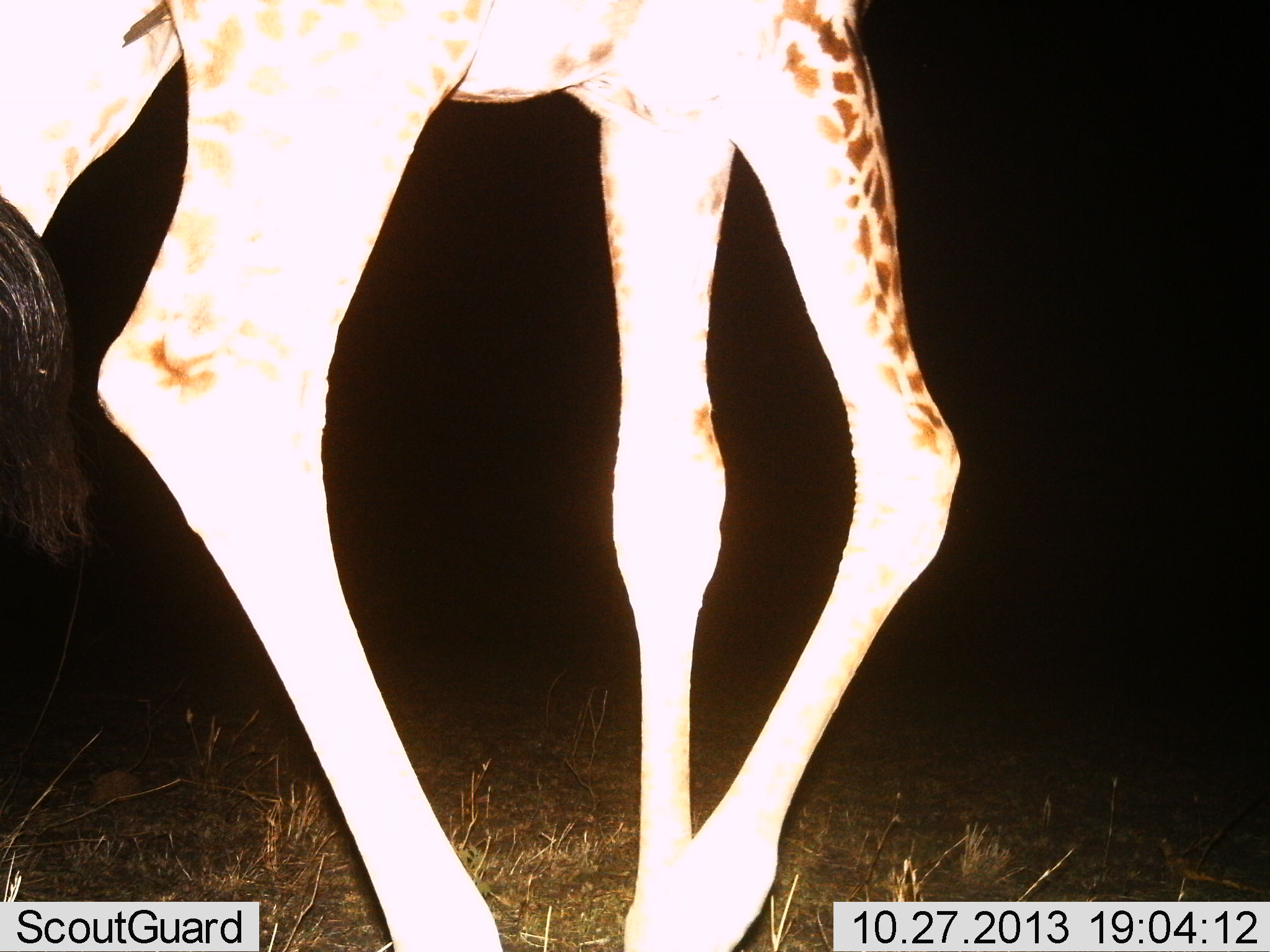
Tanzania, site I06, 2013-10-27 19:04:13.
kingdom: Animalia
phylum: Chordata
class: Mammalia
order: Artiodactyla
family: Giraffidae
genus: Giraffa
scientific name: Giraffa camelopardalis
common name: giraffe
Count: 1.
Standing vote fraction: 40%.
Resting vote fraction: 0%.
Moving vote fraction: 60%.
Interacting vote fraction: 0%.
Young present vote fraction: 0%.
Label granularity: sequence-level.